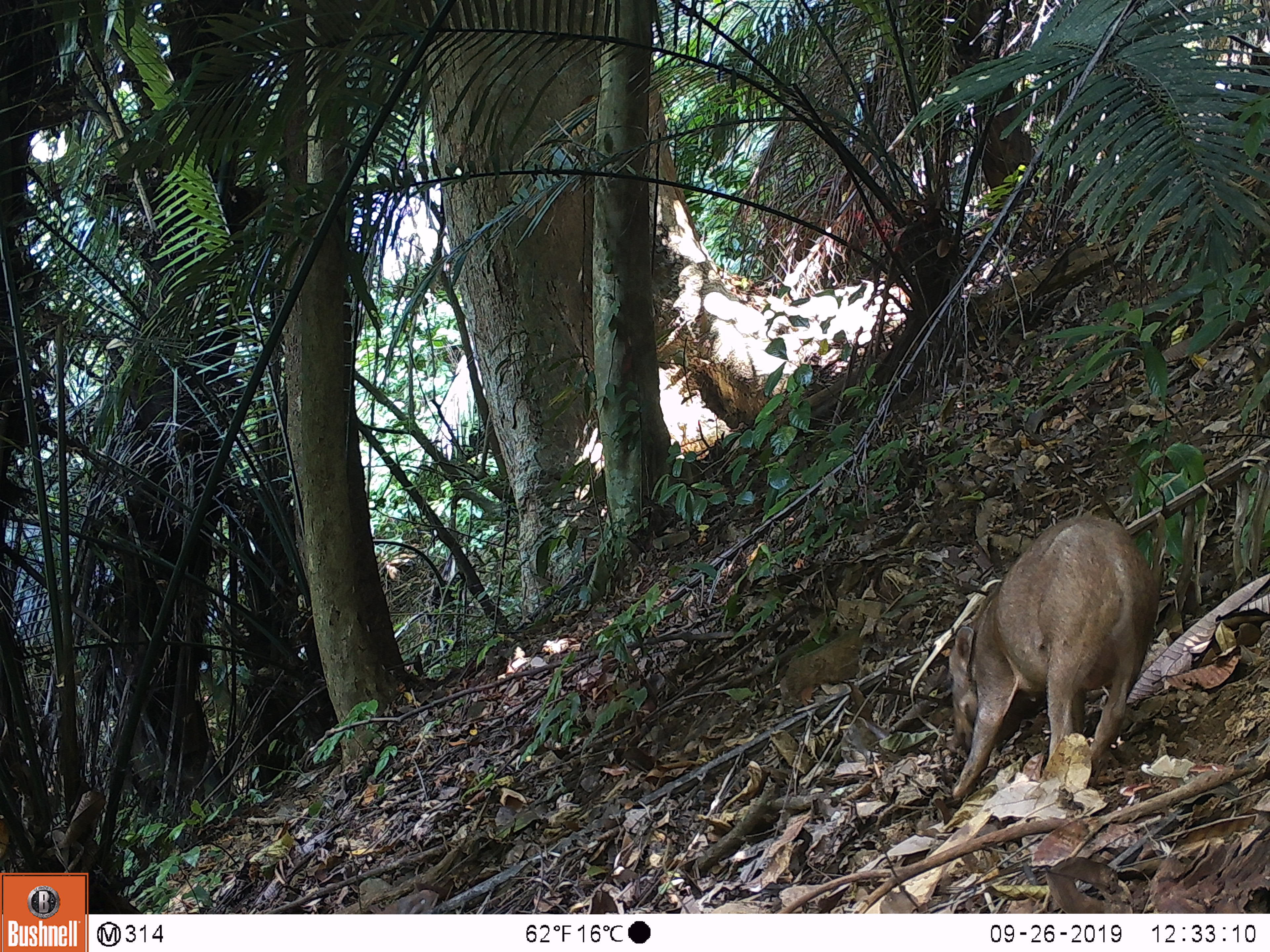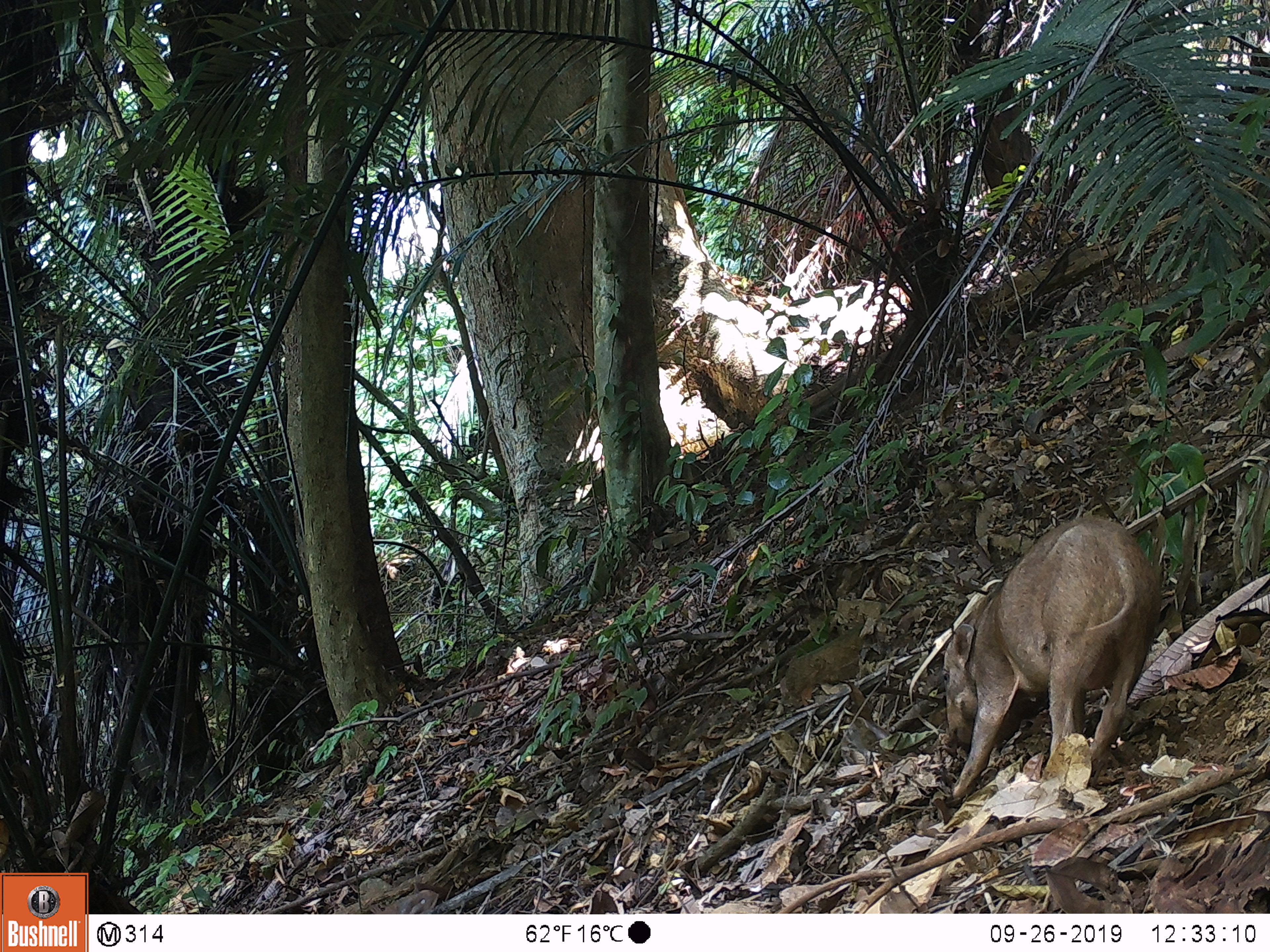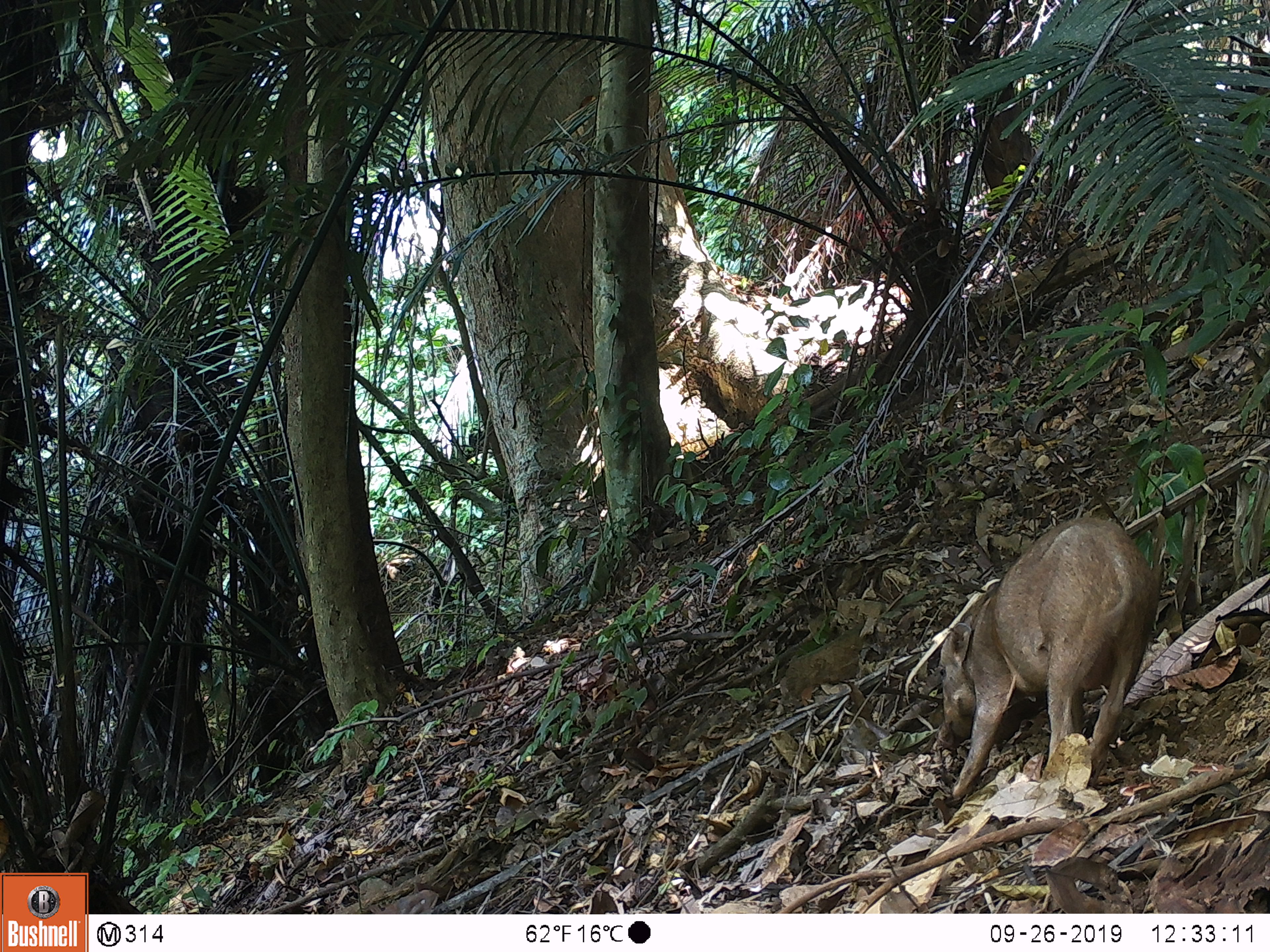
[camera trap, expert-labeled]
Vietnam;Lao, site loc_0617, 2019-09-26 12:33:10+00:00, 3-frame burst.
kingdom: Animalia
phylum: Chordata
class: Mammalia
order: Artiodactyla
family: Suidae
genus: Sus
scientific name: Sus scrofa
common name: eurasian wild pig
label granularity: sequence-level